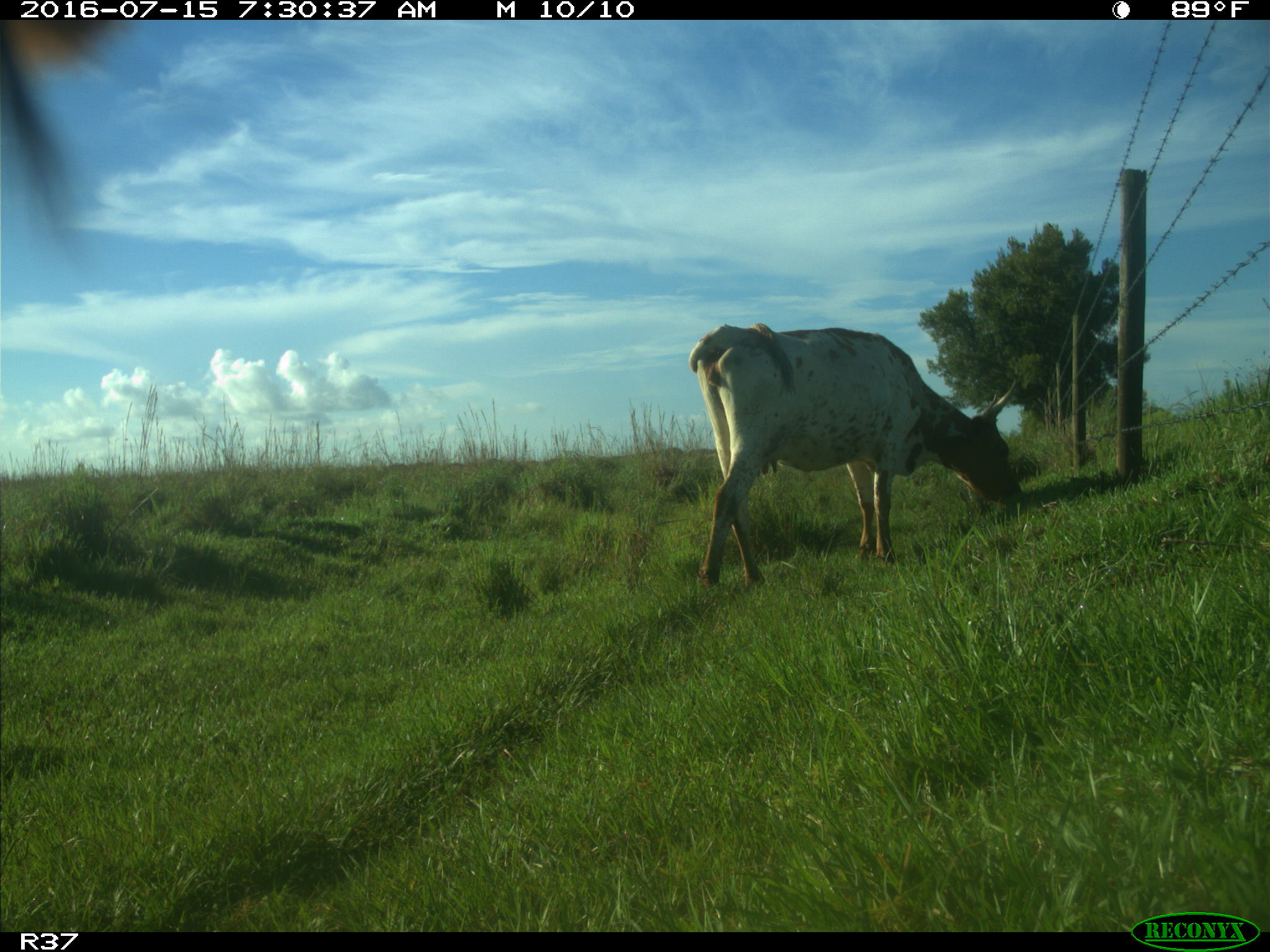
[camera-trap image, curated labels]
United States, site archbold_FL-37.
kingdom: Animalia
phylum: Chordata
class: Mammalia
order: Artiodactyla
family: Bovidae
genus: Bos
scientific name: Bos taurus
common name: domestic cow